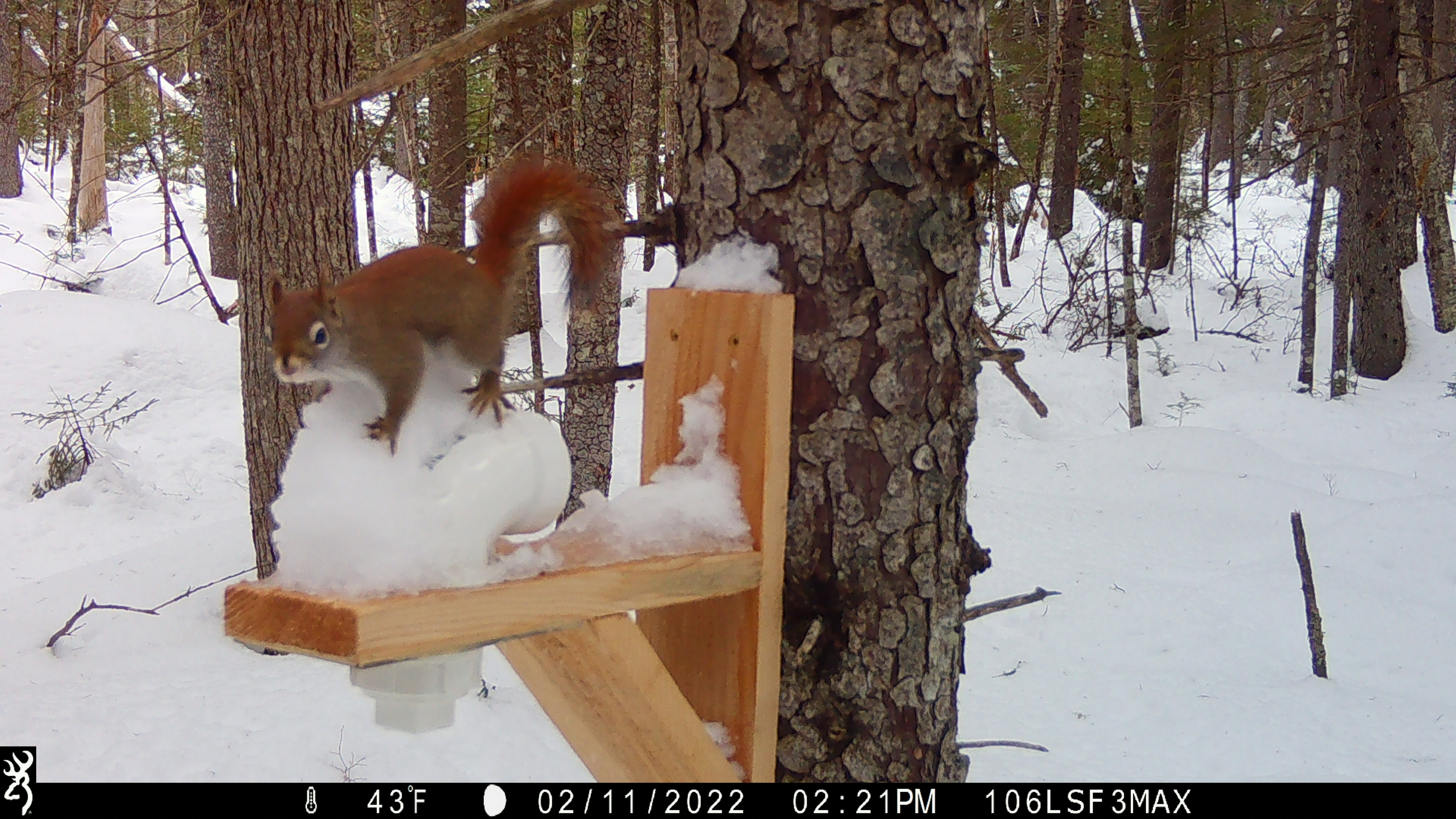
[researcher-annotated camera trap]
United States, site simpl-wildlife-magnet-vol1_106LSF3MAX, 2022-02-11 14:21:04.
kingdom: Animalia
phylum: Chordata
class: Mammalia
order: Rodentia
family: Sciuridae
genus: Tamiasciurus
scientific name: Tamiasciurus hudsonicus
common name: red squirrel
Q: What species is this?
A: Red squirrel (Tamiasciurus hudsonicus).